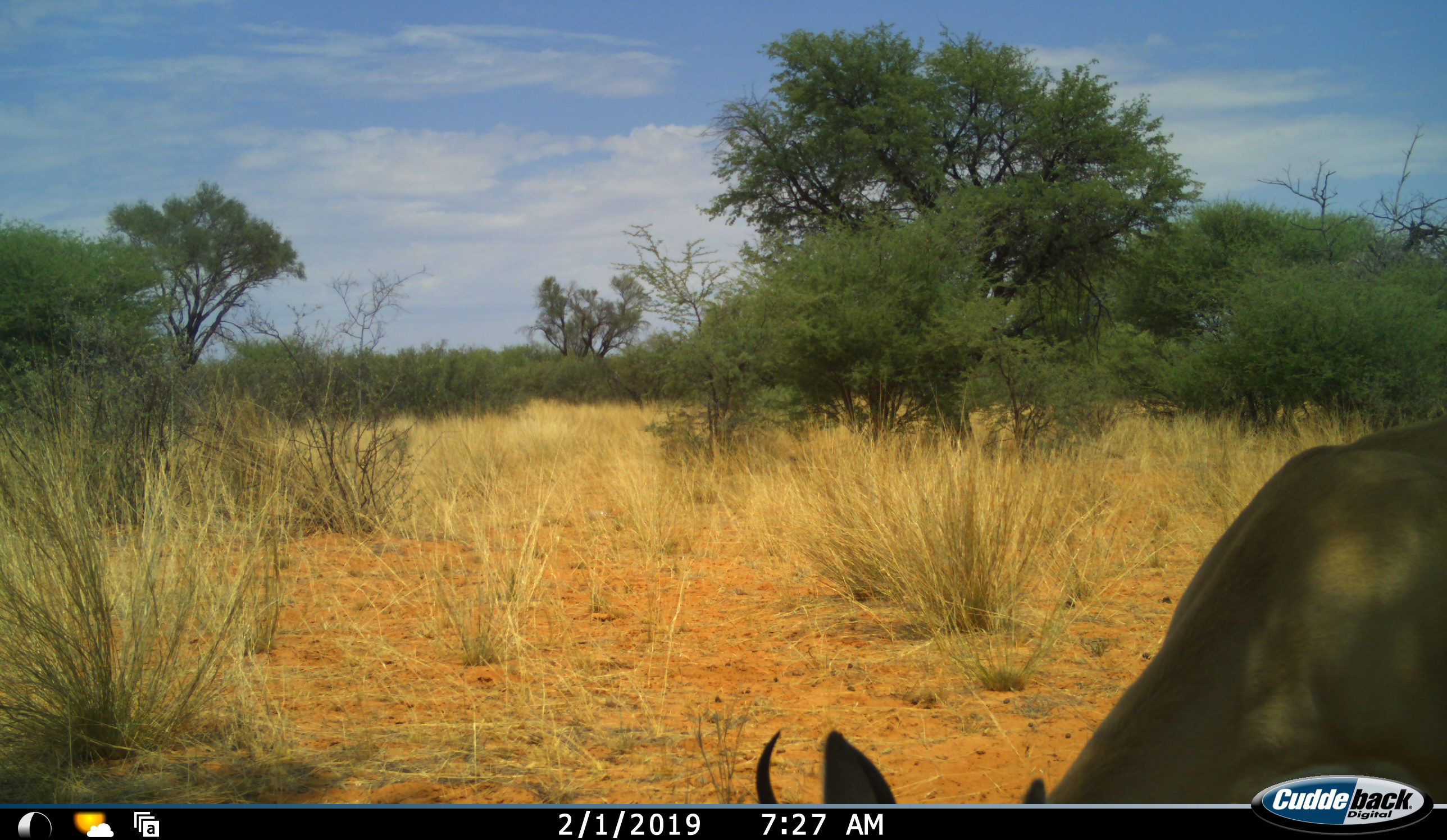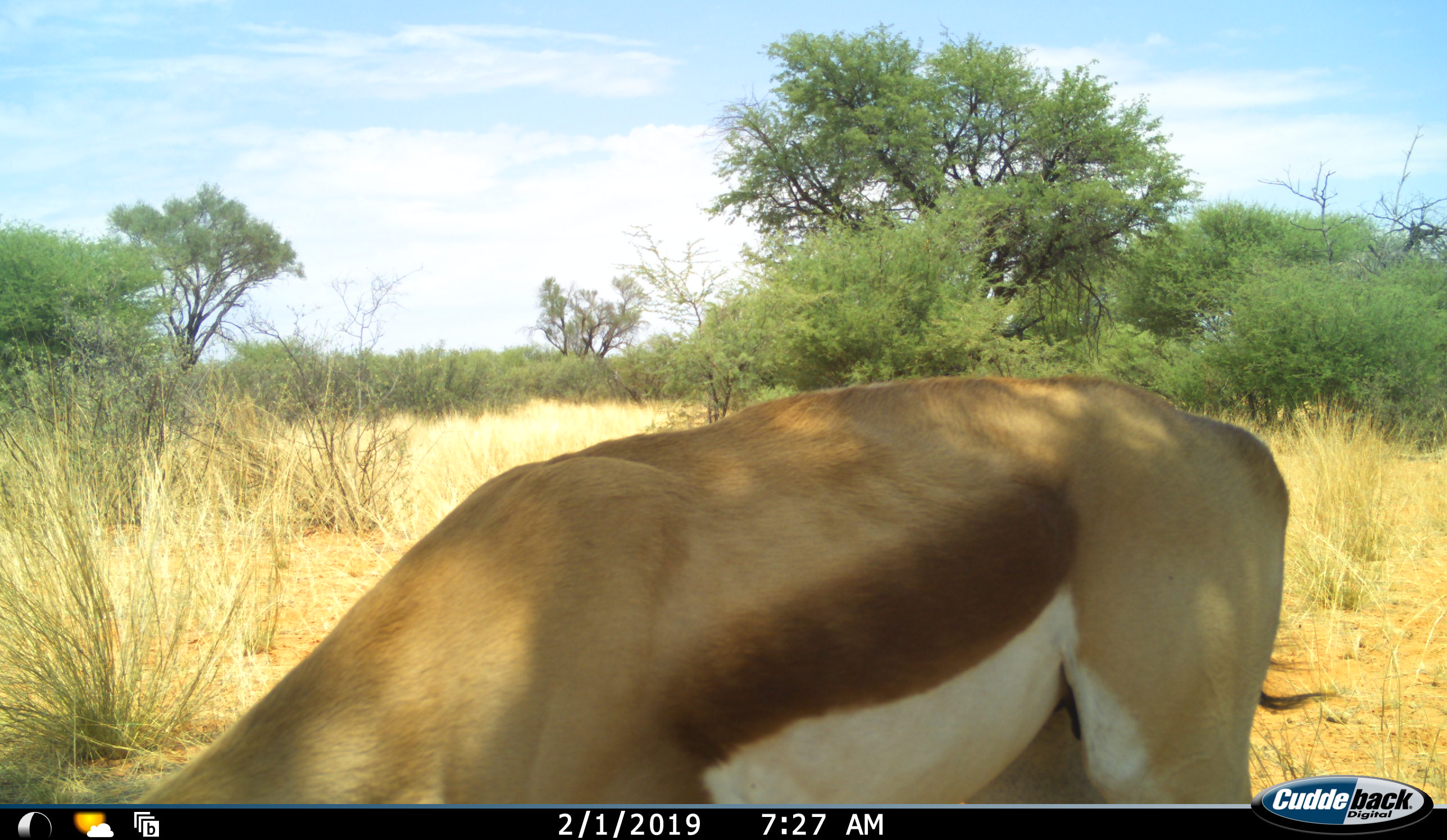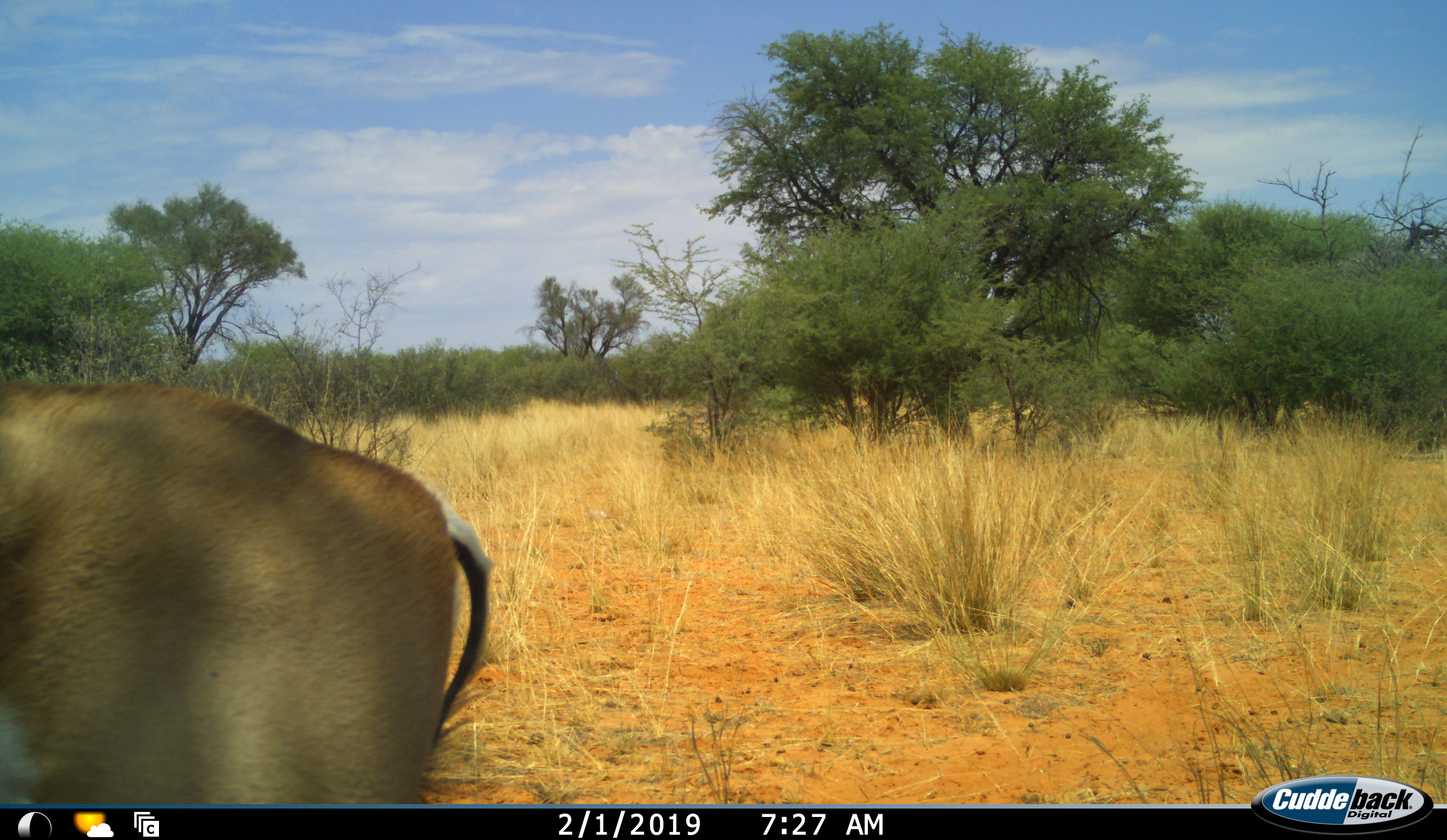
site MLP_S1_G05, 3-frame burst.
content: unidentified animal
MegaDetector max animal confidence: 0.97